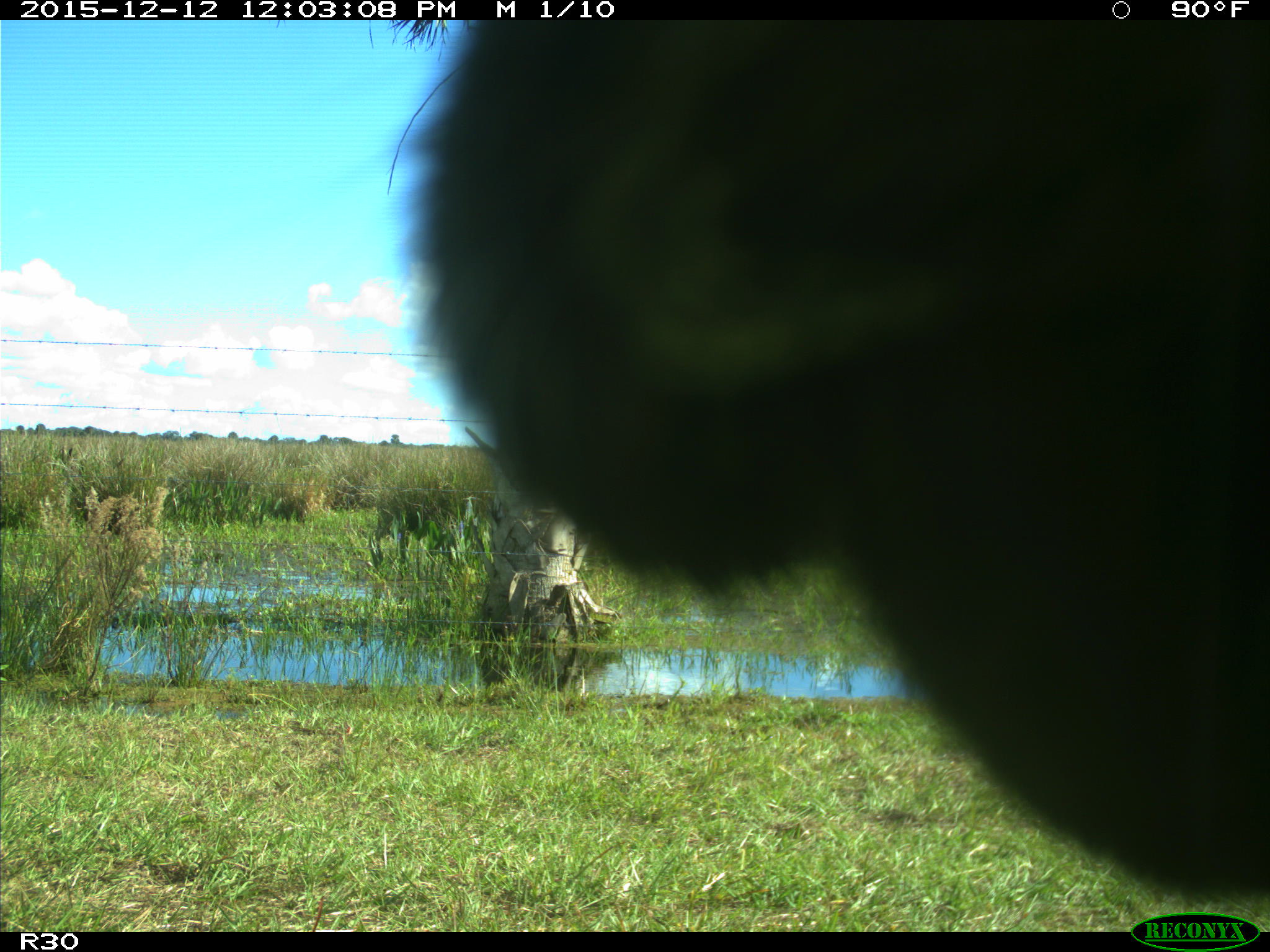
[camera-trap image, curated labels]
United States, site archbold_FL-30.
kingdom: Animalia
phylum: Chordata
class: Mammalia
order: Artiodactyla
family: Bovidae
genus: Bos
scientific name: Bos taurus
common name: domestic cow